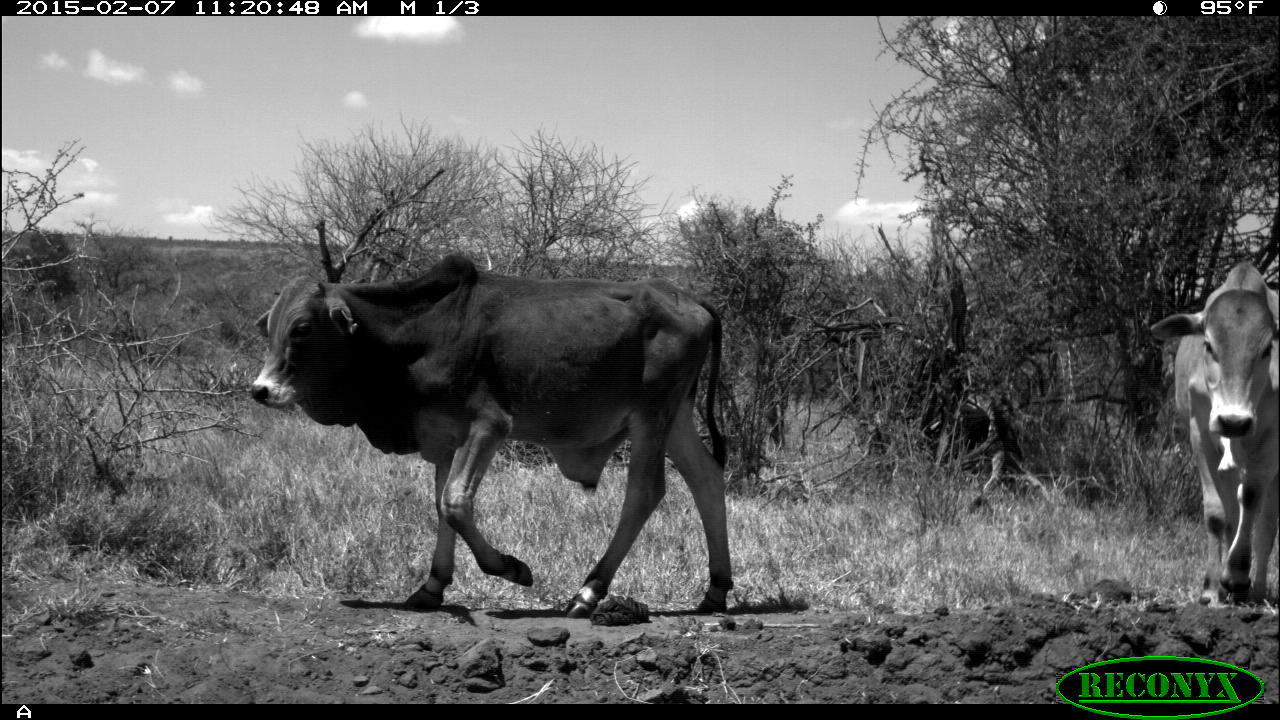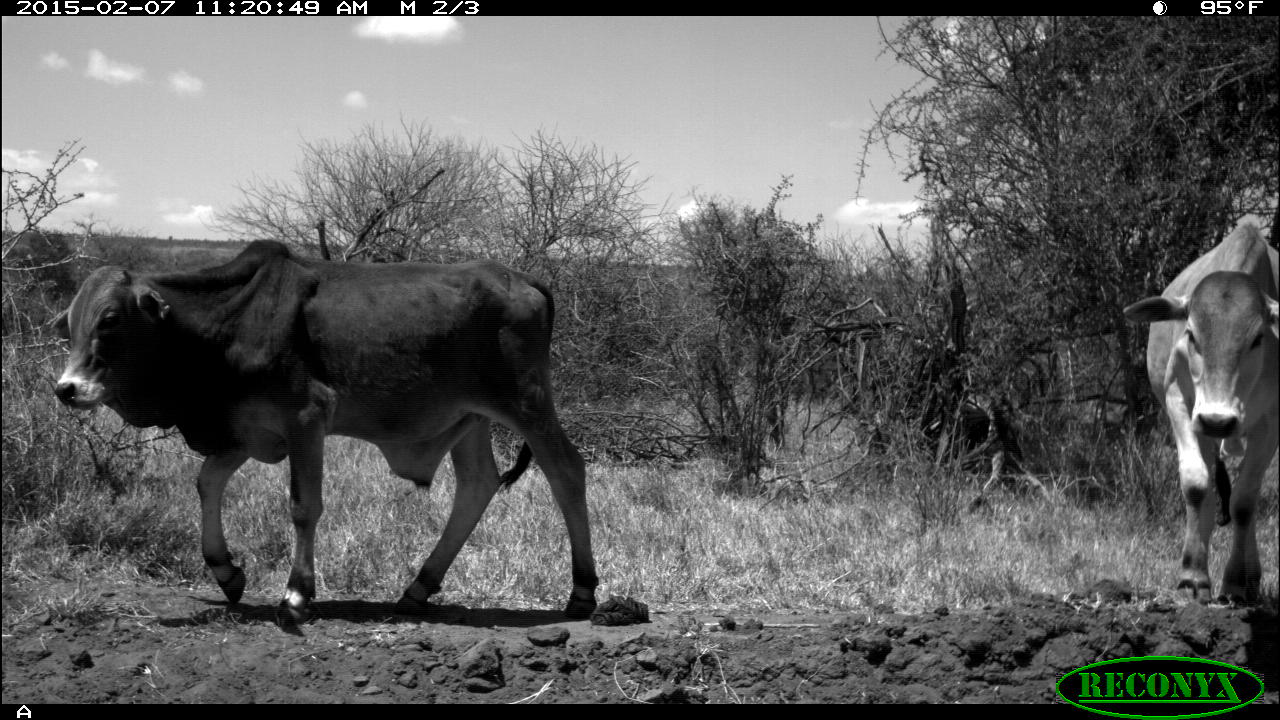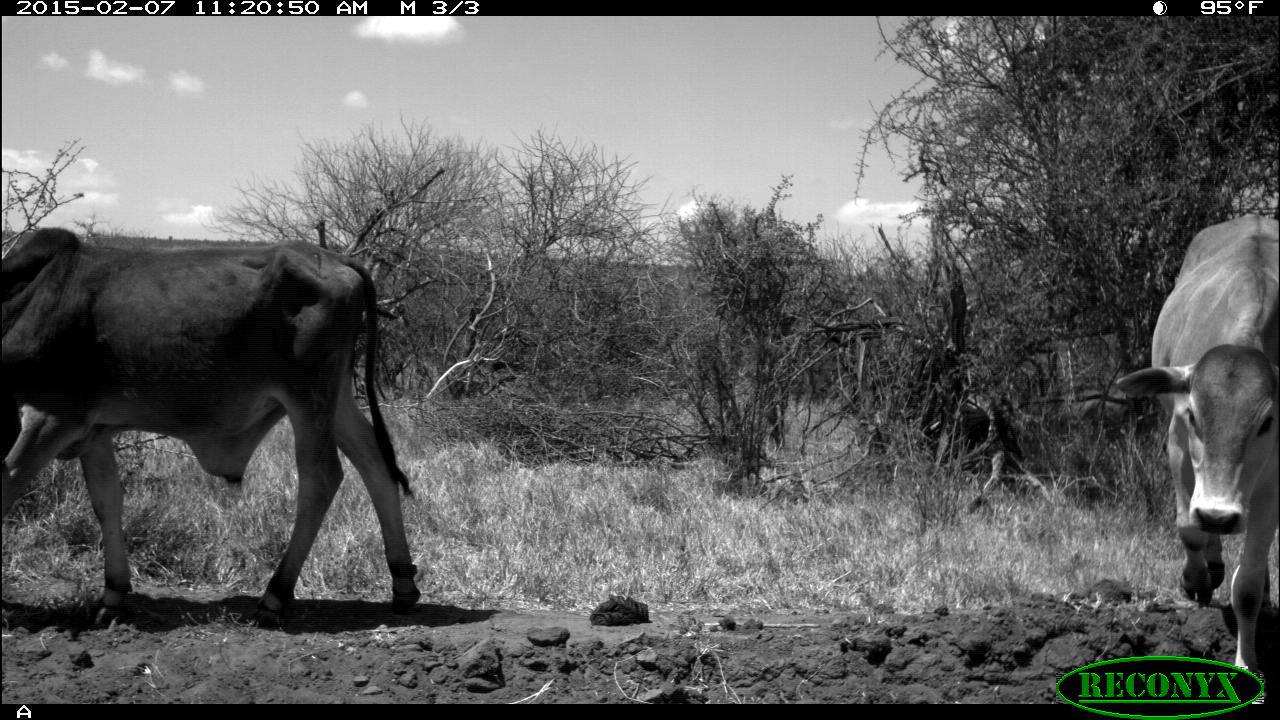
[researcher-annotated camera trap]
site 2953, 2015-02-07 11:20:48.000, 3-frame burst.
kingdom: Animalia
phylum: Chordata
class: Mammalia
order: Artiodactyla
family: Bovidae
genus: Bos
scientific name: Bos taurus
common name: domestic cattle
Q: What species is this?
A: Bos taurus (domestic cattle).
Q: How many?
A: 10.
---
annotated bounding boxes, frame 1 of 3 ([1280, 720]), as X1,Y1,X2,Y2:
bos taurus: 249,253,733,620; 1150,261,1275,607